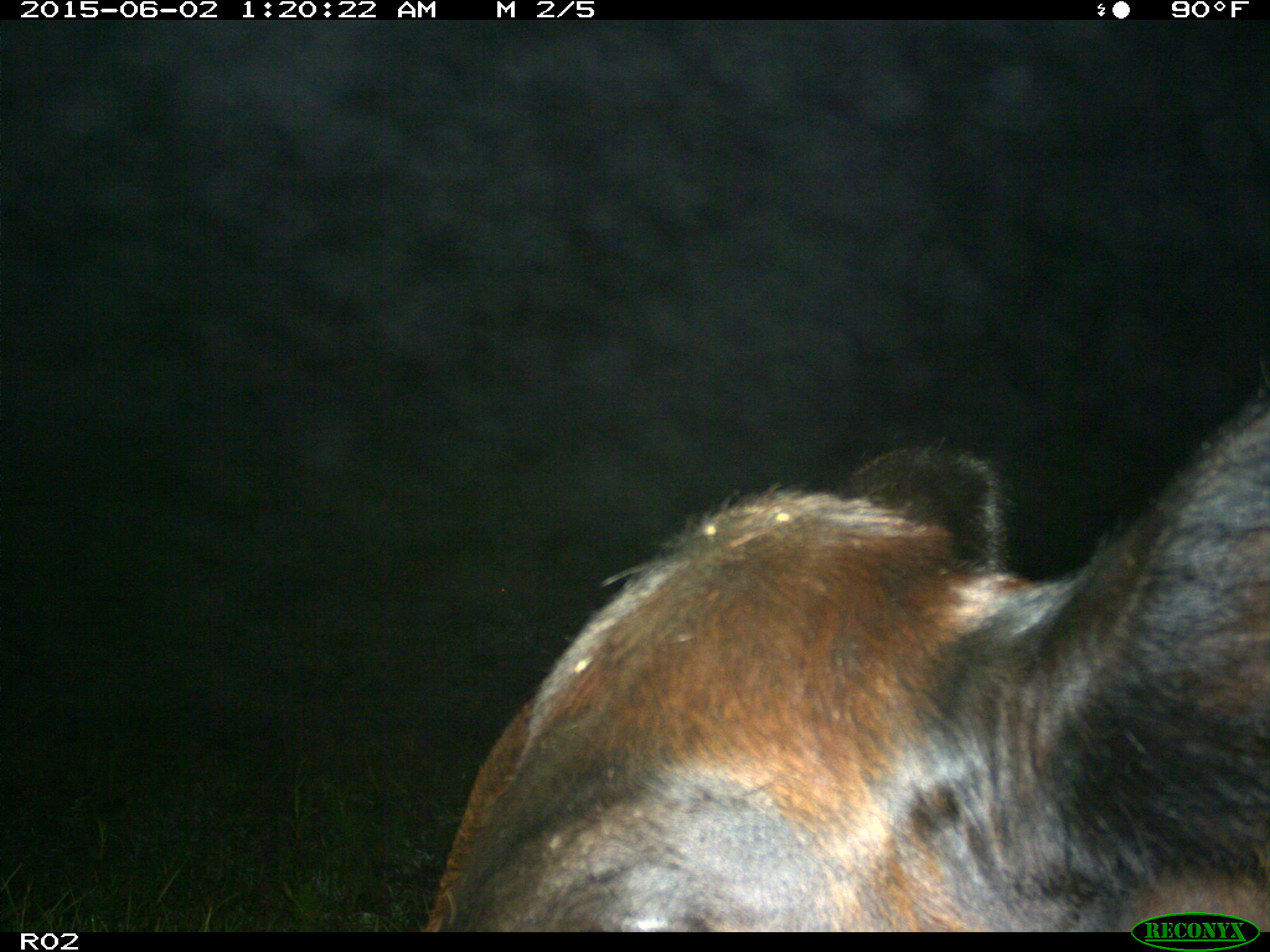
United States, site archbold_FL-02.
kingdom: Animalia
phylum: Chordata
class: Mammalia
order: Artiodactyla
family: Bovidae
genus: Bos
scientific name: Bos taurus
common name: domestic cow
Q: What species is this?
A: Bos taurus (domestic cow).